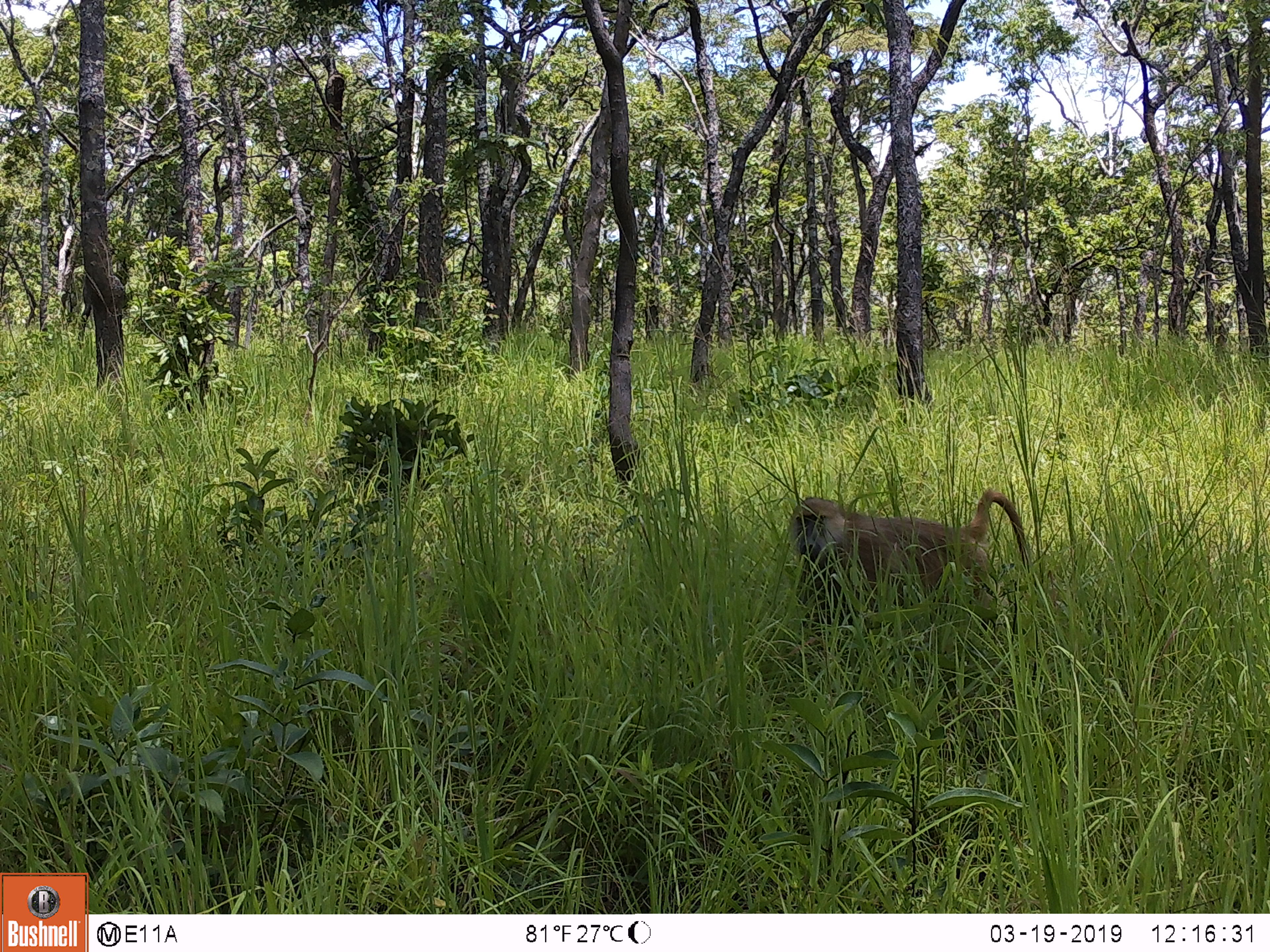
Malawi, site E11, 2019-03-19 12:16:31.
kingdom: Animalia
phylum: Chordata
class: Mammalia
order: Primates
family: Cercopithecidae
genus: Papio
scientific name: Papio cynocephalus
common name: yellow baboon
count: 1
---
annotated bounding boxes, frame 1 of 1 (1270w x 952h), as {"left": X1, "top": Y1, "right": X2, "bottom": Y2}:
yellow baboon: {"left": 773, "top": 489, "right": 1032, "bottom": 623}